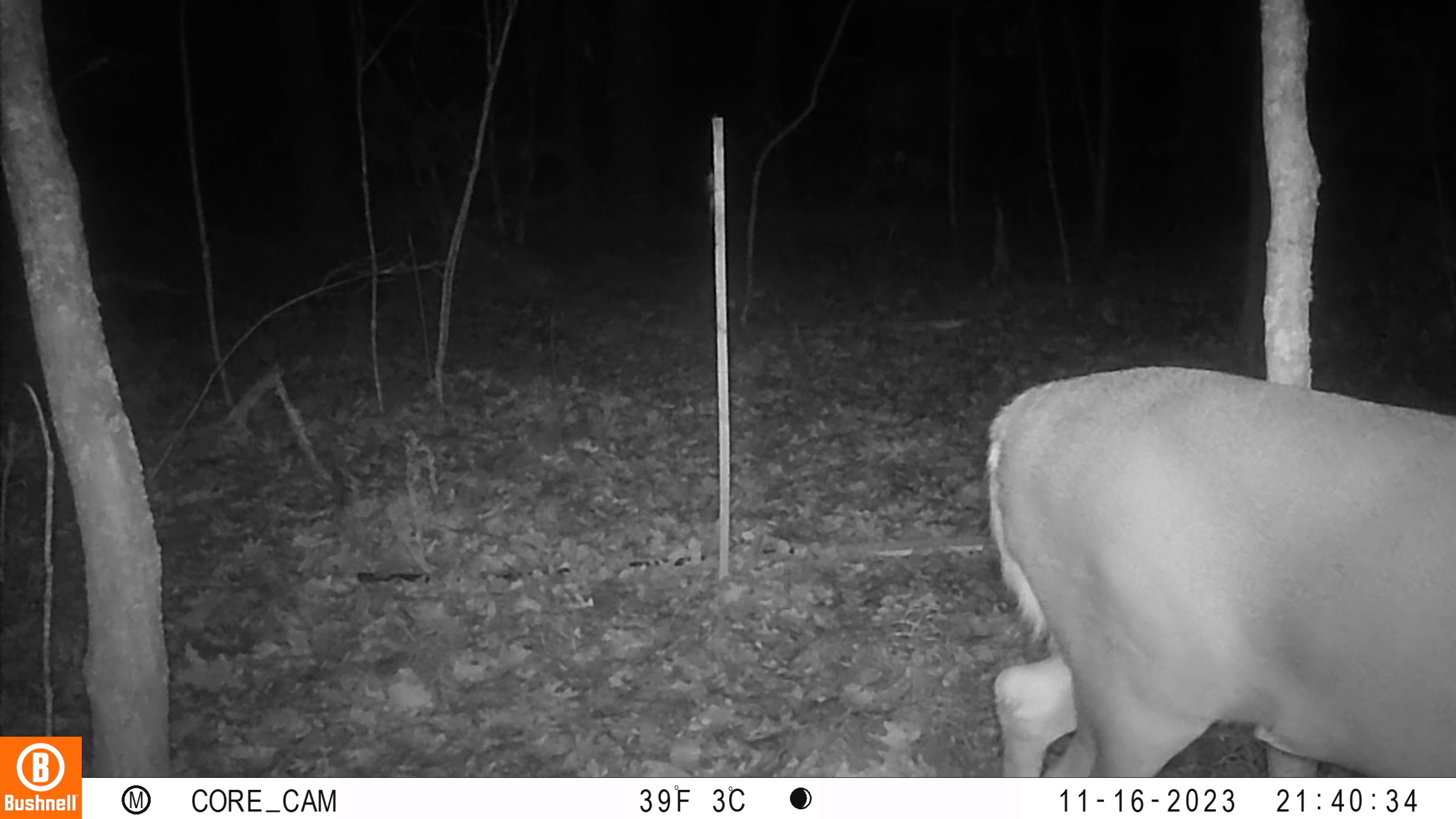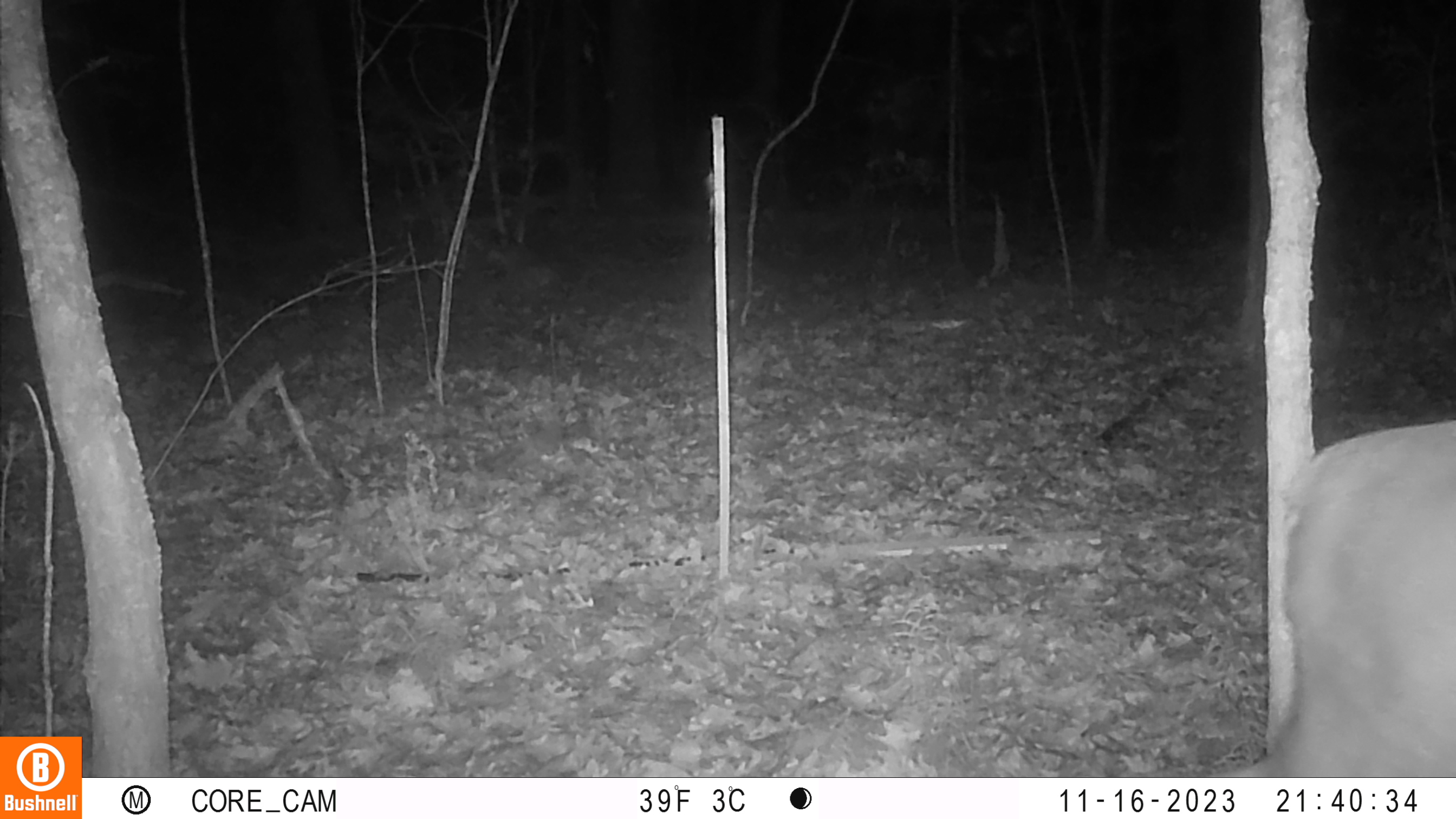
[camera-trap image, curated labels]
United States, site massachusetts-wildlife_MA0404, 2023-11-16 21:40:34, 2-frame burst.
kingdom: Animalia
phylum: Chordata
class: Mammalia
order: Artiodactyla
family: Cervidae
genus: Odocoileus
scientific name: Odocoileus virginianus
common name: white-tailed deer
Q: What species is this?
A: White-tailed deer (Odocoileus virginianus).